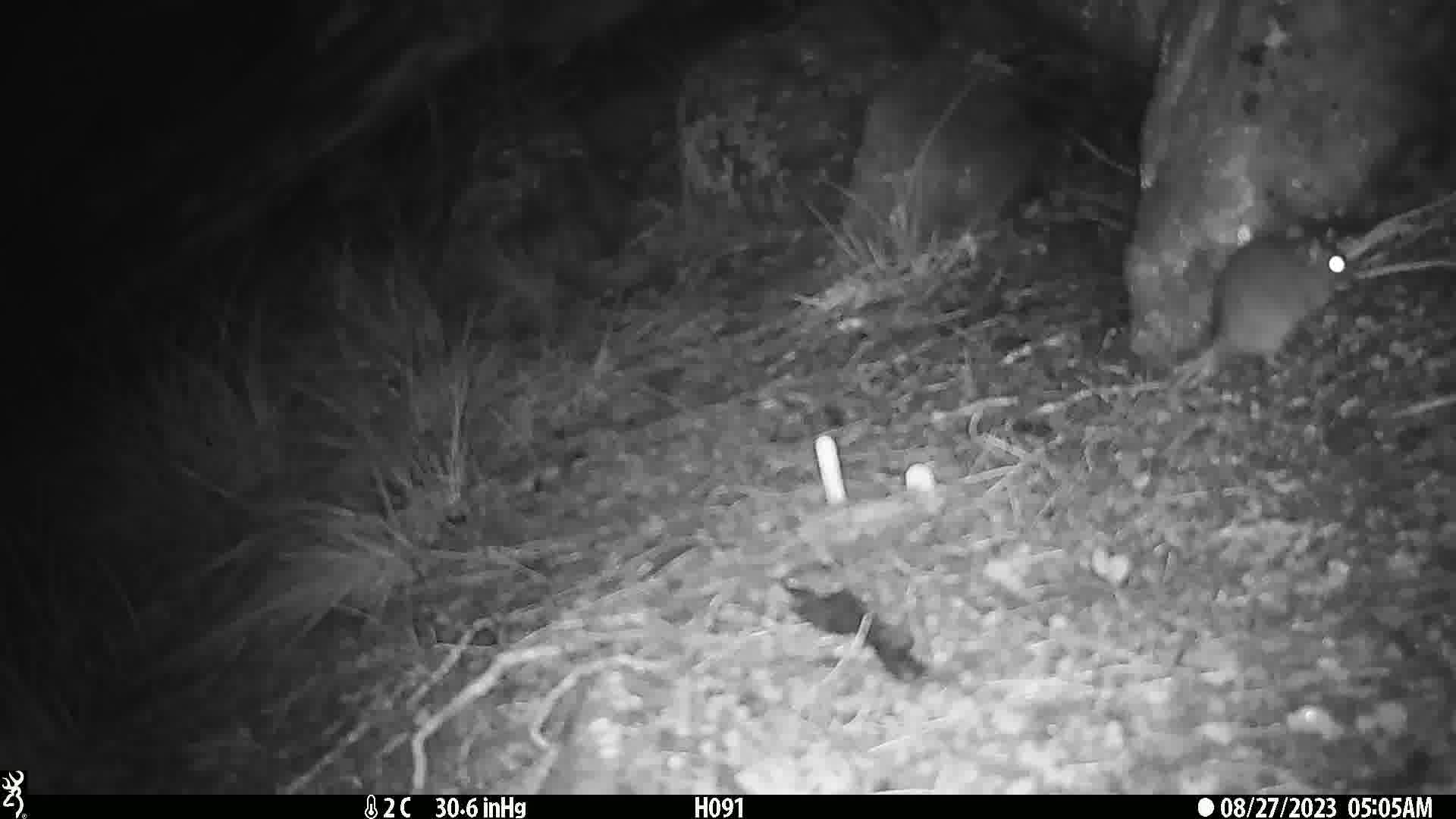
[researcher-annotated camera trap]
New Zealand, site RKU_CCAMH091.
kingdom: Animalia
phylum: Chordata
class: Mammalia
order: Rodentia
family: Muridae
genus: Rattus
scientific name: Rattus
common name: rat